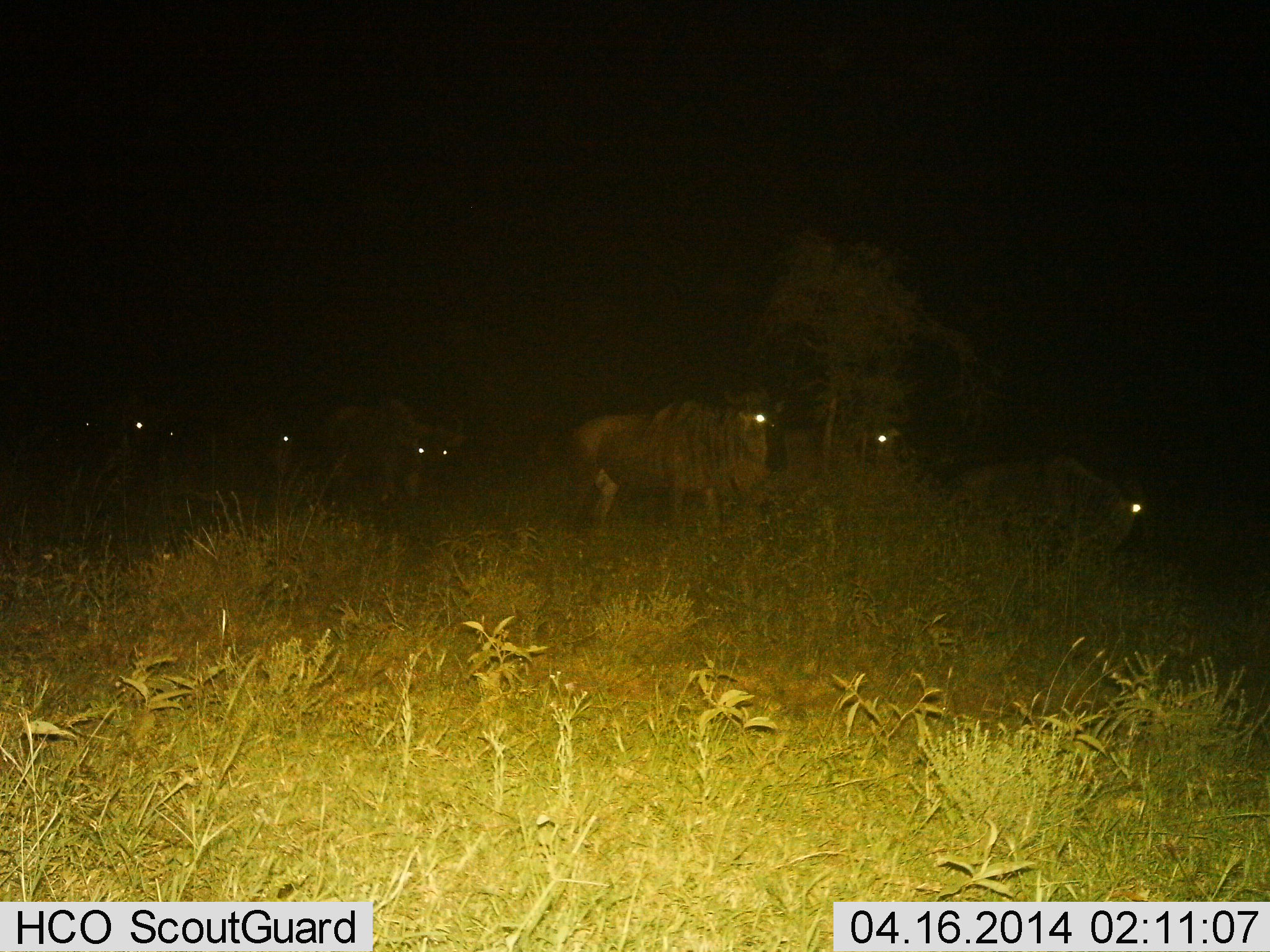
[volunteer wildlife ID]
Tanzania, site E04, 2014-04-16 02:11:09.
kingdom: Animalia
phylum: Chordata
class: Mammalia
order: Artiodactyla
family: Bovidae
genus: Connochaetes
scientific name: Connochaetes taurinus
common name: blue wildebeest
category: wildebeest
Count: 6.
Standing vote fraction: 70%.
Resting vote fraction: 10%.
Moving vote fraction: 30%.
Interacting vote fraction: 0%.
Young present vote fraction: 0%.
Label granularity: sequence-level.